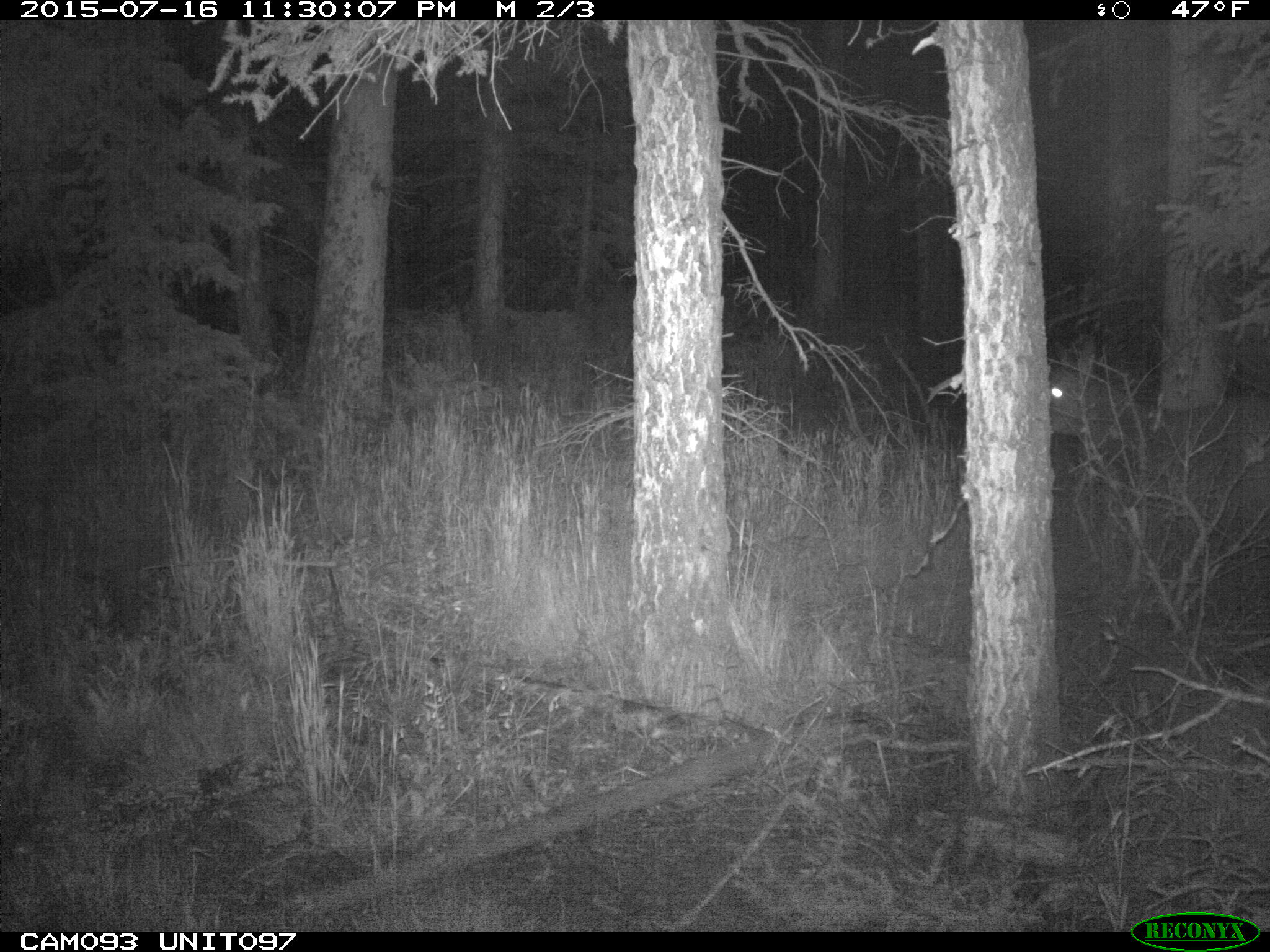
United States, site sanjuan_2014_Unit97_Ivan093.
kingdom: Animalia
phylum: Chordata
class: Mammalia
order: Artiodactyla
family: Cervidae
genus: Cervus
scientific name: Cervus elaphus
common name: red deer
Cervus elaphus (red deer).